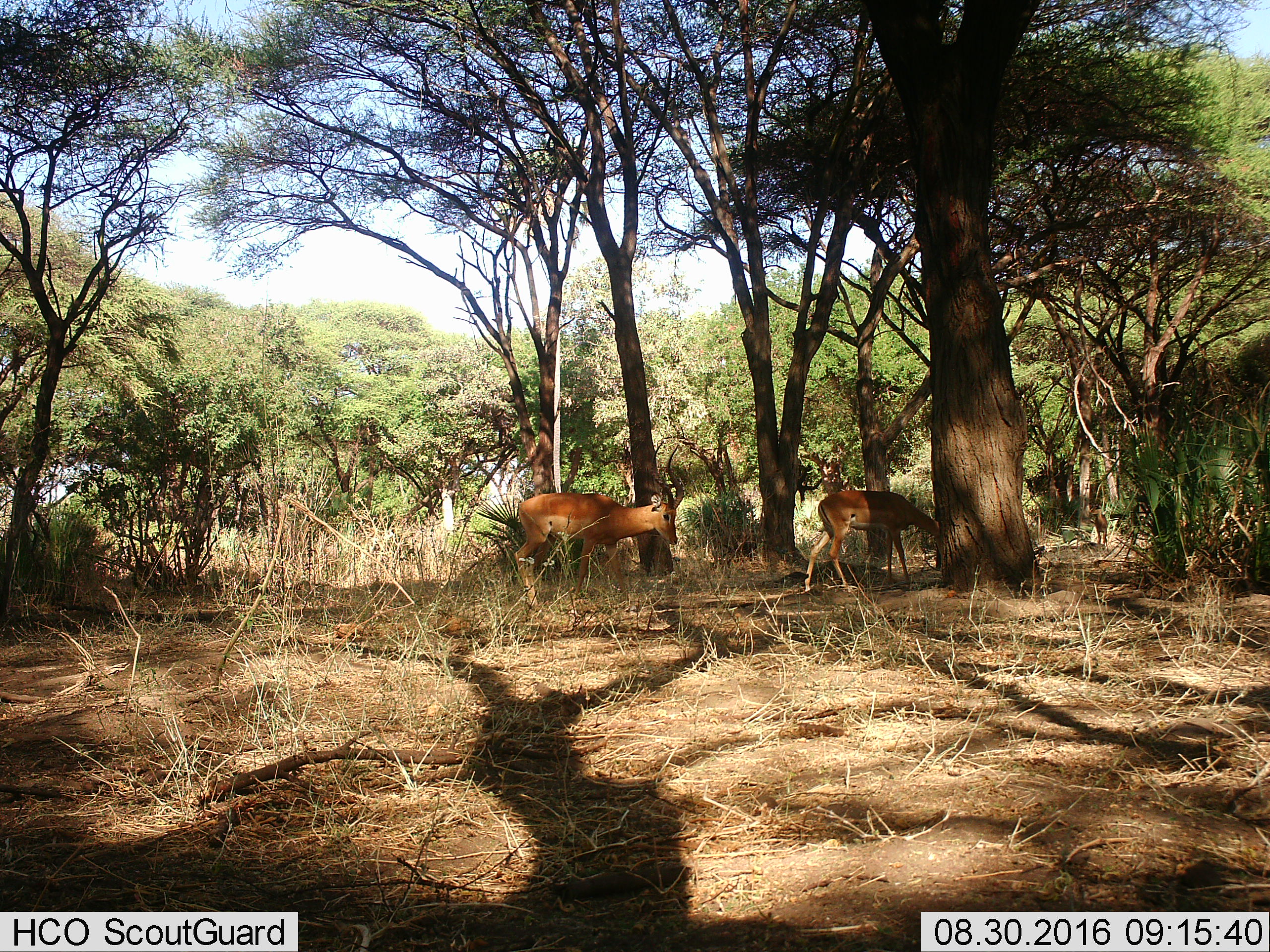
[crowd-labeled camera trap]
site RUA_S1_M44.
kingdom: Animalia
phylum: Chordata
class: Mammalia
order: Artiodactyla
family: Bovidae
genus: Aepyceros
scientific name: Aepyceros melampus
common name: impala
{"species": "impala (Aepyceros melampus)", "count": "3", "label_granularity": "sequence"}